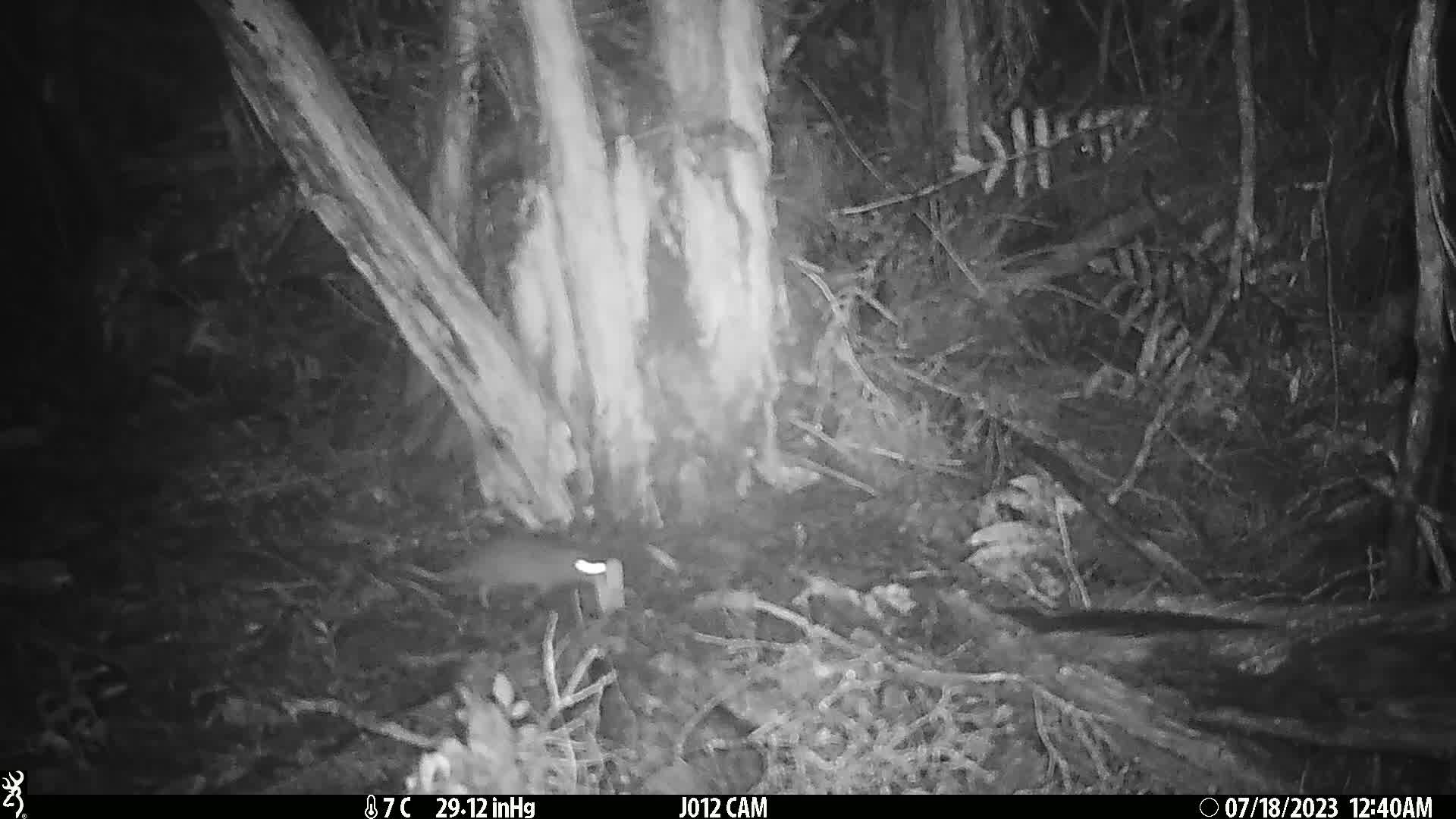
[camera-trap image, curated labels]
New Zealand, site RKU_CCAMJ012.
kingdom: Animalia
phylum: Chordata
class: Mammalia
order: Rodentia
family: Muridae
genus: Rattus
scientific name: Rattus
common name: rat